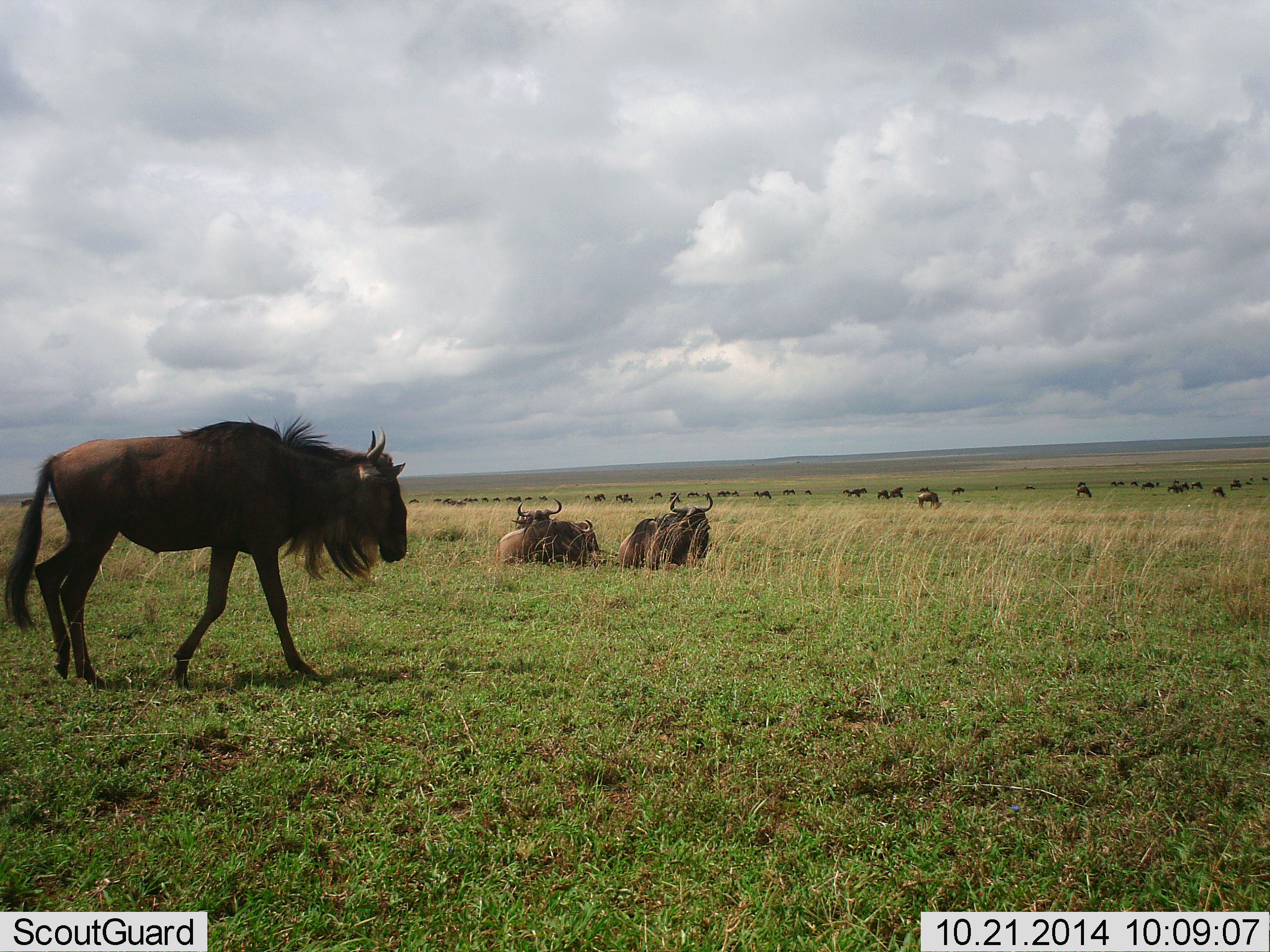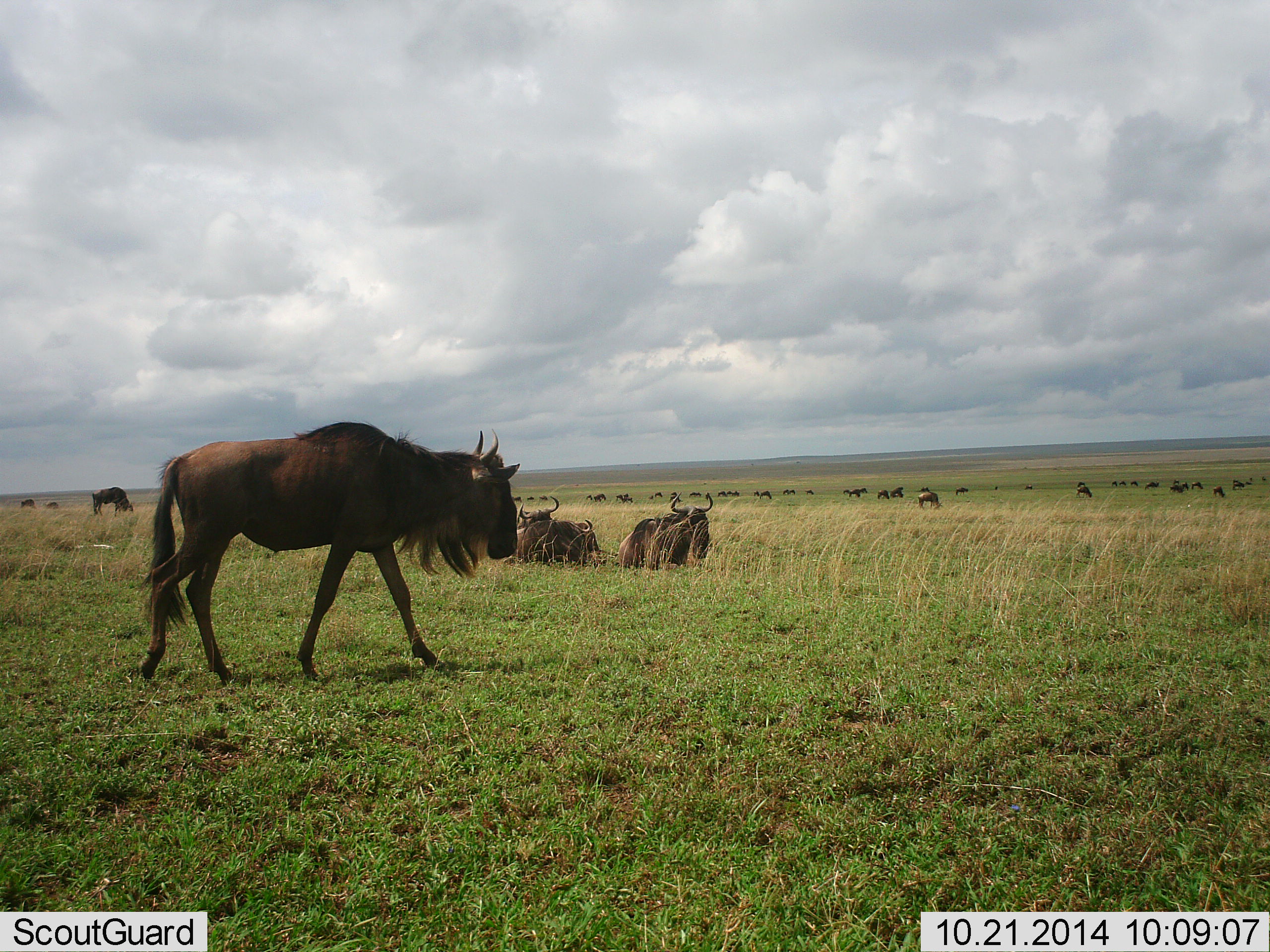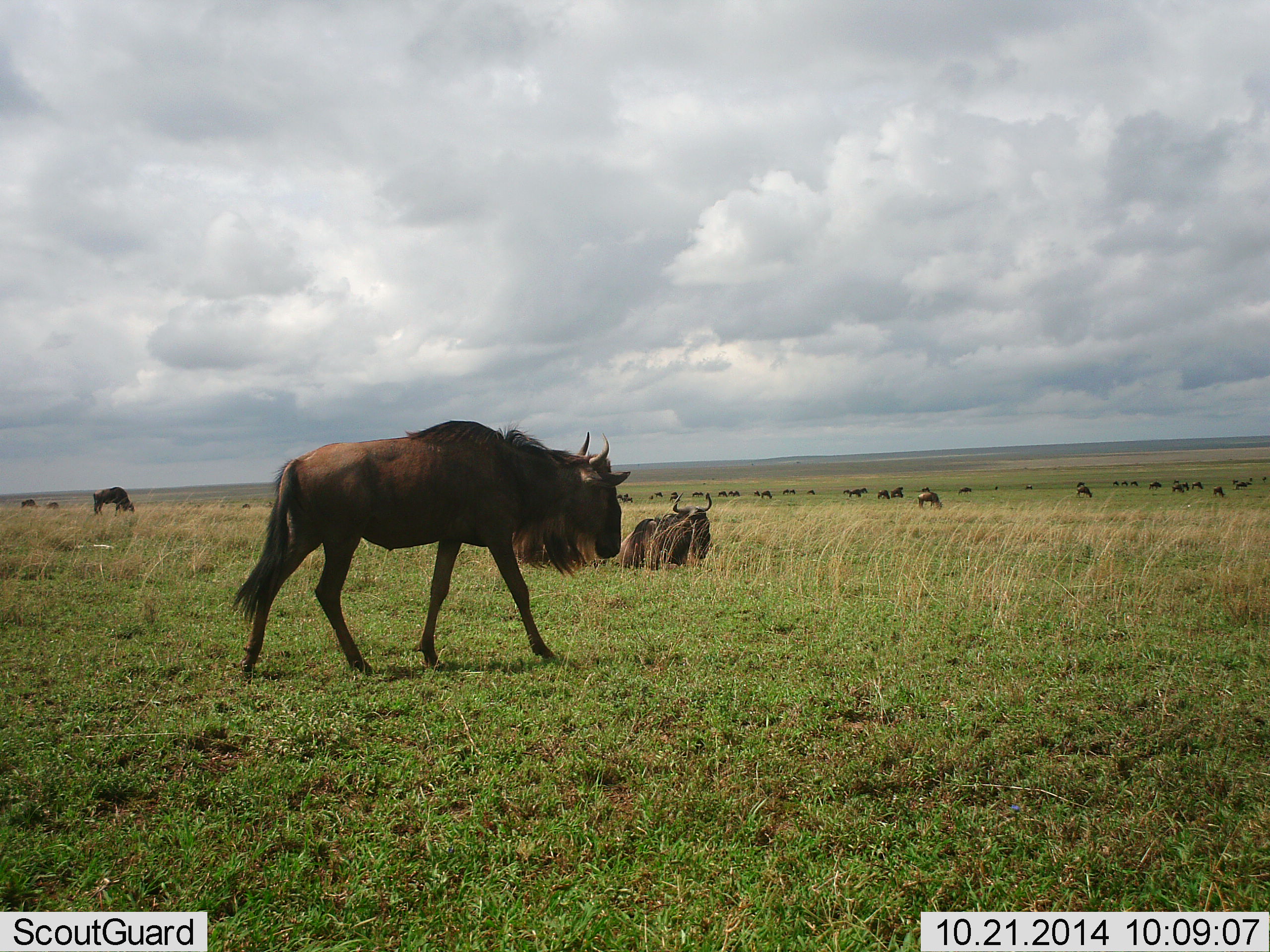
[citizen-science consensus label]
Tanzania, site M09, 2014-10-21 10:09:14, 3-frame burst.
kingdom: Animalia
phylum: Chordata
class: Mammalia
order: Artiodactyla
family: Bovidae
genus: Connochaetes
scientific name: Connochaetes taurinus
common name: blue wildebeest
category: wildebeest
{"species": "wildebeest (blue wildebeest) (Connochaetes taurinus)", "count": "11-50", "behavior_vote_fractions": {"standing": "30%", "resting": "90%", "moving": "90%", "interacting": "0%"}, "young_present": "0%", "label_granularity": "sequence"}